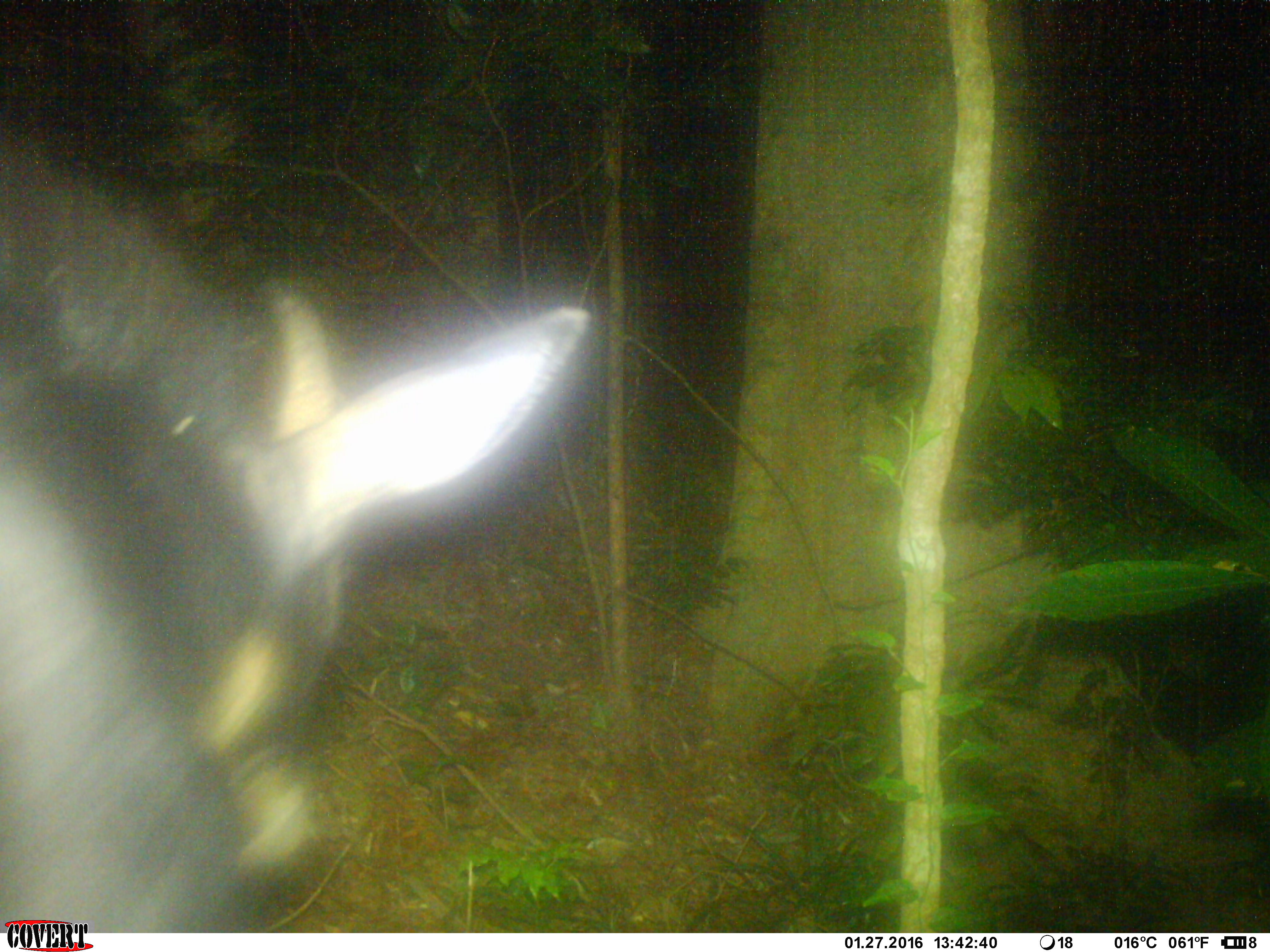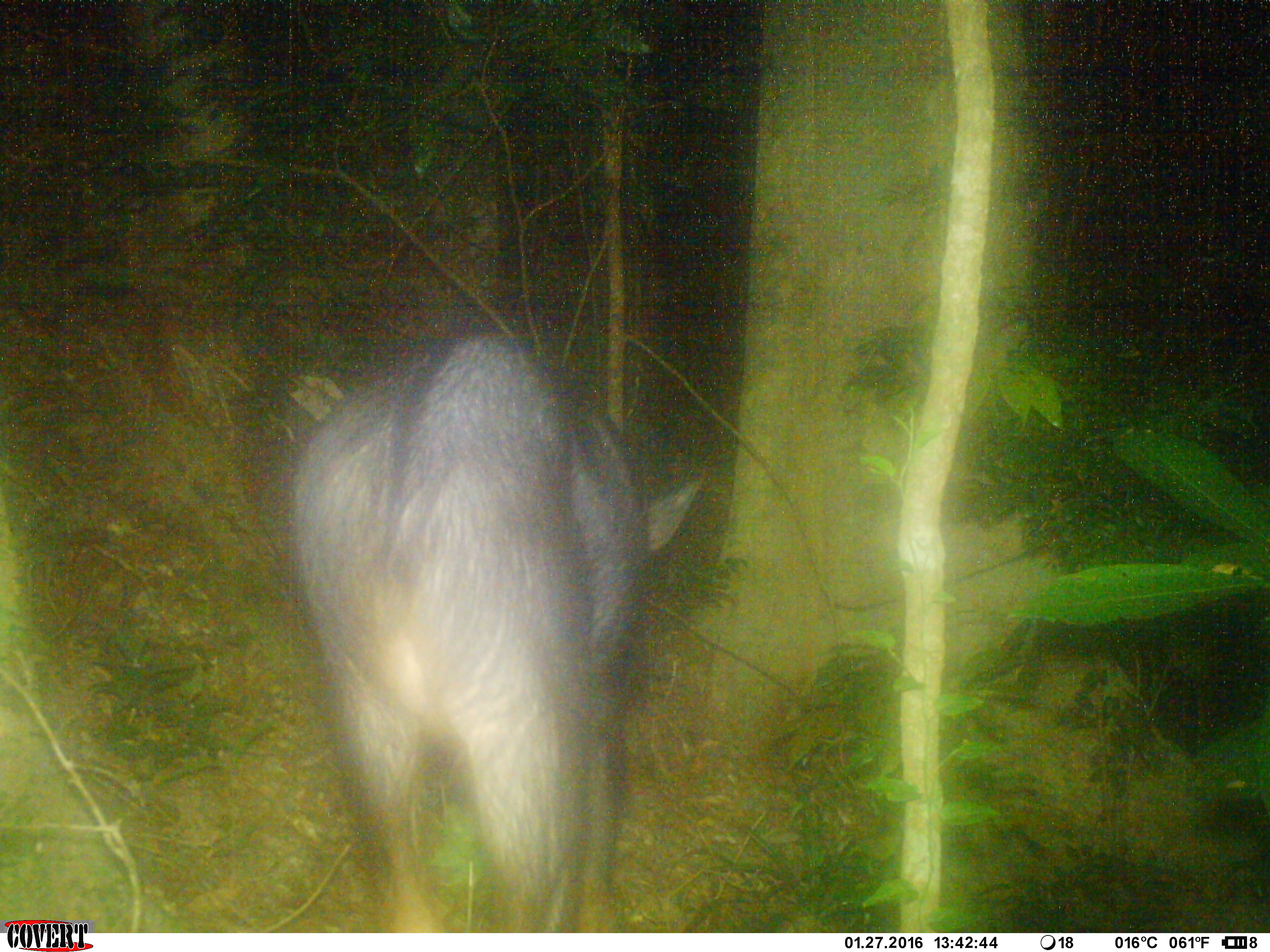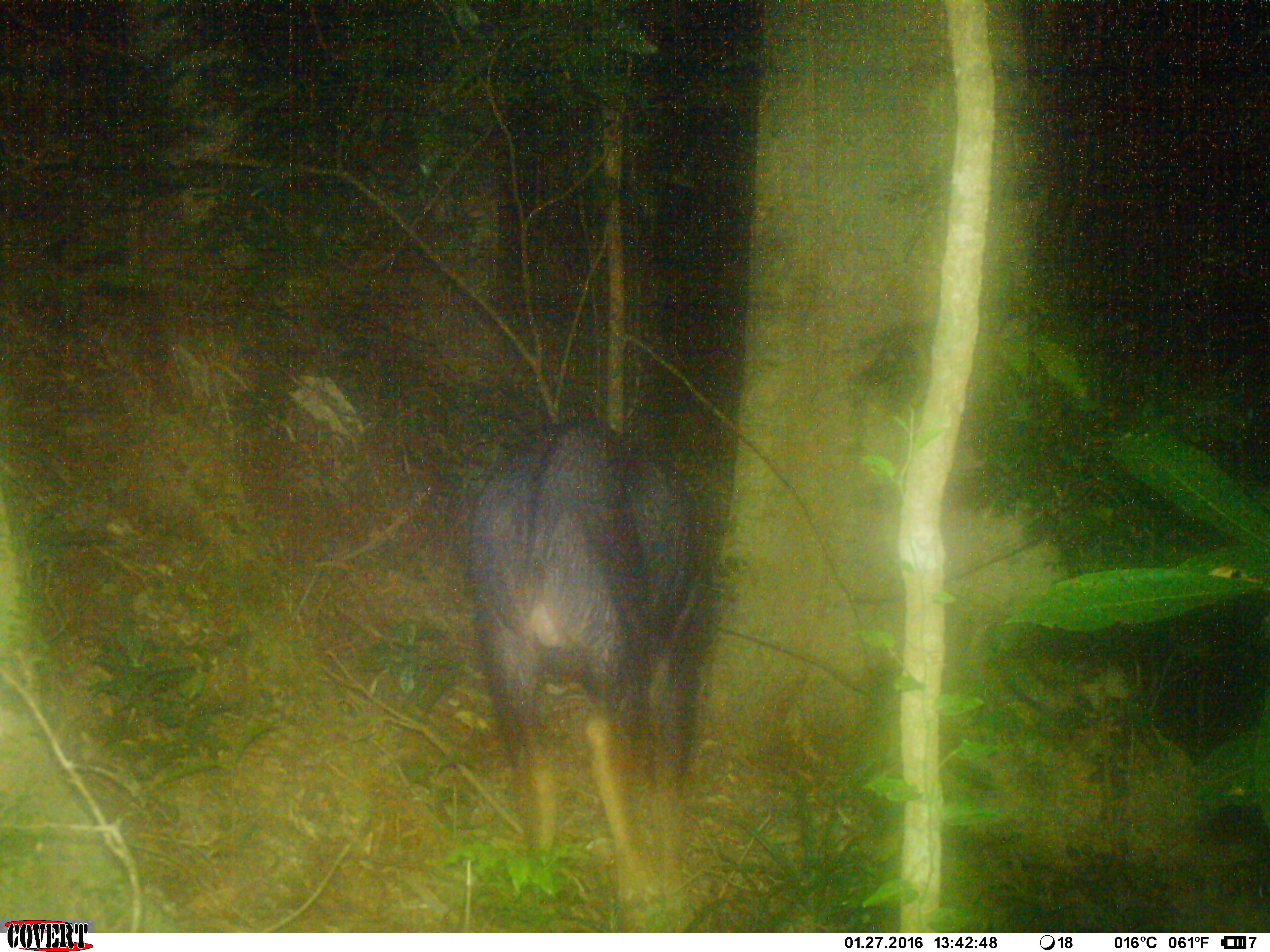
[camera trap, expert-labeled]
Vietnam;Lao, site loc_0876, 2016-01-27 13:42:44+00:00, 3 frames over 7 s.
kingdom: Animalia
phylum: Chordata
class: Mammalia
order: Artiodactyla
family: Bovidae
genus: Capricornis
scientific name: Capricornis sumatraensis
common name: chinese serow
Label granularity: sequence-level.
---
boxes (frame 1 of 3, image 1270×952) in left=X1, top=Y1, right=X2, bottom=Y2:
chinese serow: left=0, top=116, right=592, bottom=933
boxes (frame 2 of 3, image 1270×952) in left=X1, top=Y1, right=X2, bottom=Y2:
chinese serow: left=277, top=324, right=706, bottom=933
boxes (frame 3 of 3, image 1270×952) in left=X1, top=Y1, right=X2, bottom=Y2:
chinese serow: left=460, top=413, right=711, bottom=925